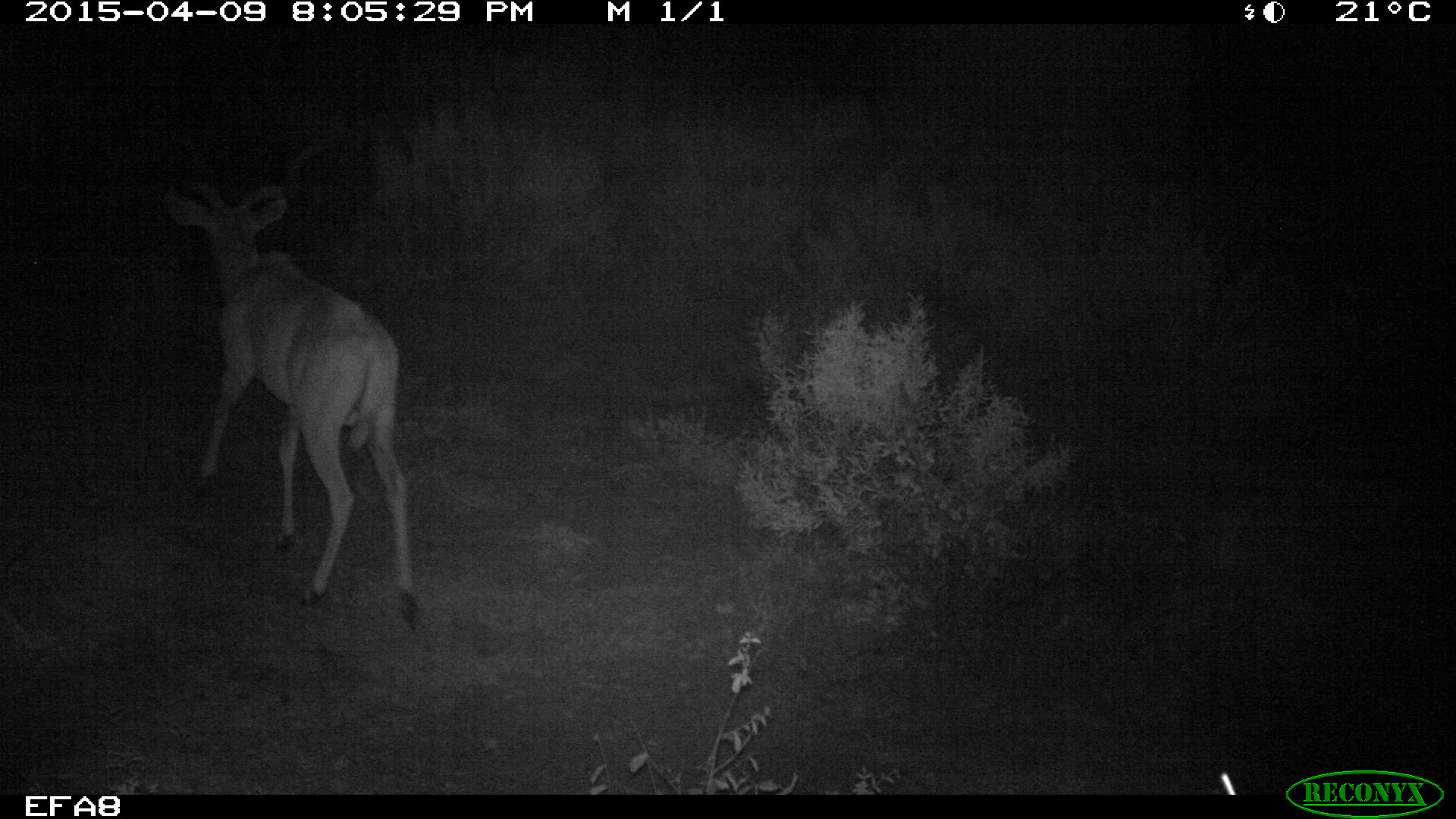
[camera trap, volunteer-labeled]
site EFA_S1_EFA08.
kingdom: Animalia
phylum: Chordata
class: Mammalia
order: Artiodactyla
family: Bovidae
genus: Aepyceros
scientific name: Aepyceros melampus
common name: impala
Impala (Aepyceros melampus), count 1. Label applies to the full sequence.